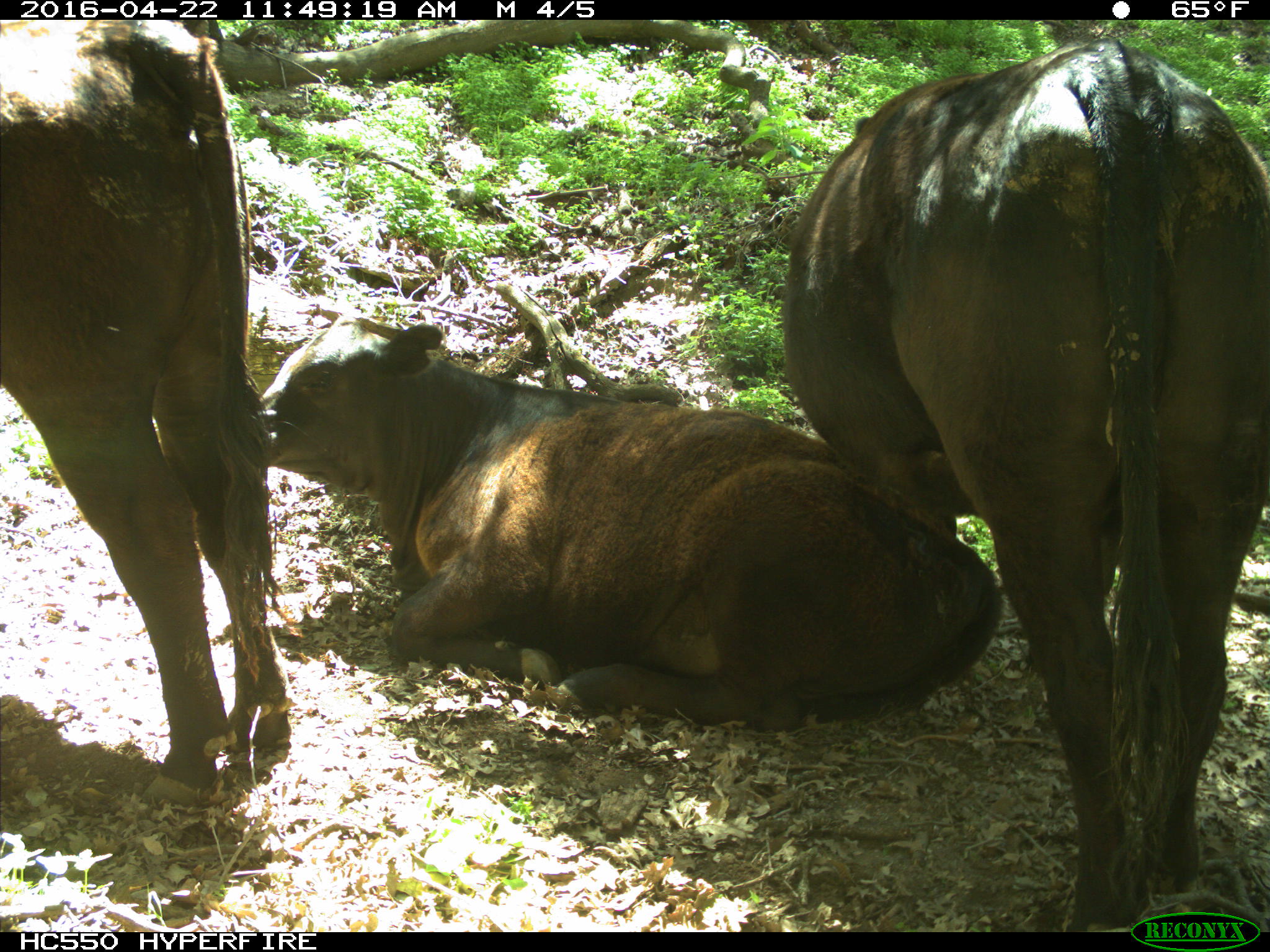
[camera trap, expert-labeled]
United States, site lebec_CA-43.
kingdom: Animalia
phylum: Chordata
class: Mammalia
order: Artiodactyla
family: Bovidae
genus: Bos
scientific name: Bos taurus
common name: domestic cow